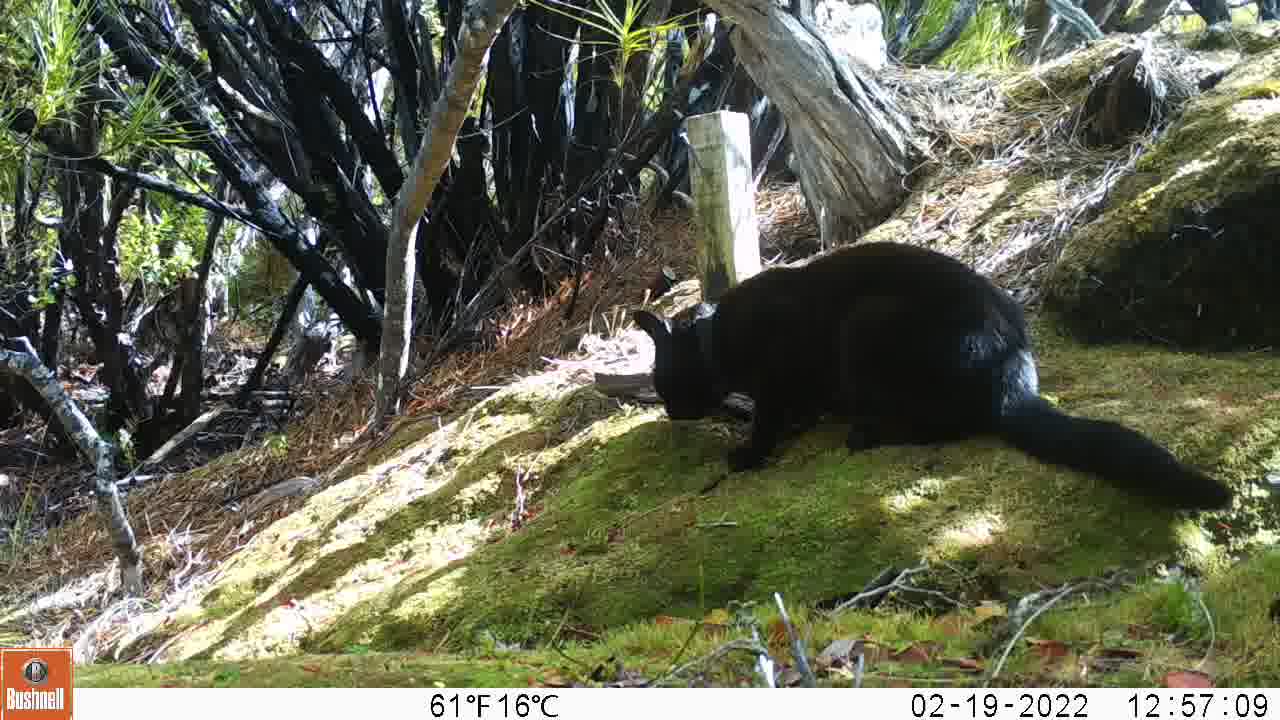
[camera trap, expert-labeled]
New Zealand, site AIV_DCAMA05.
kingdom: Animalia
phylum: Chordata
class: Mammalia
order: Carnivora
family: Felidae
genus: Felis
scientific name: Felis catus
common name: domestic cat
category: cat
Cat (domestic cat) (Felis catus).